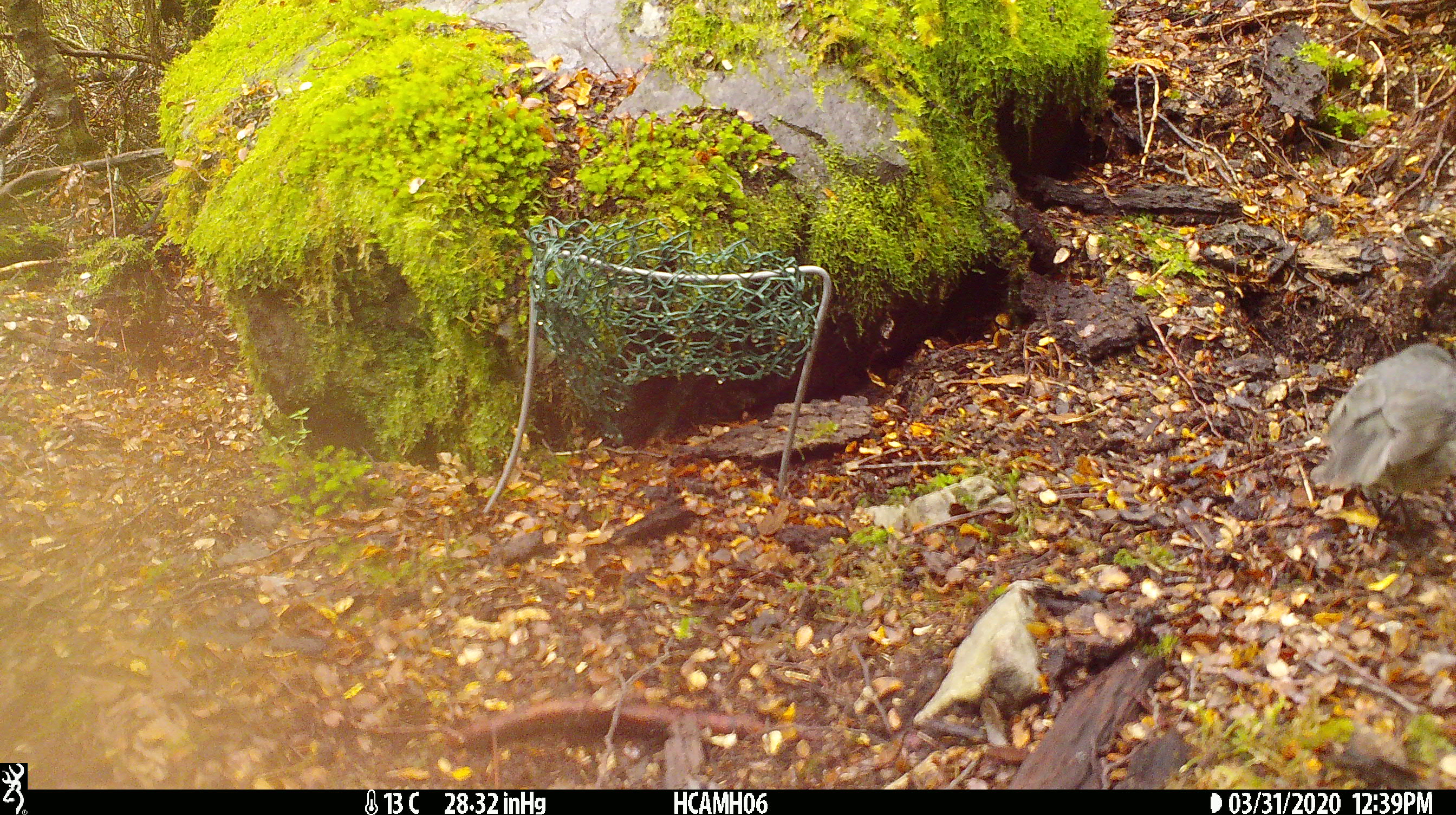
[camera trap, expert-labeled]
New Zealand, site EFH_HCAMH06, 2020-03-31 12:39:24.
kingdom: Animalia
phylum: Chordata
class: Aves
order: Passeriformes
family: Petroicidae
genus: Petroica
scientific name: Petroica macrocephala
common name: tomtit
Tomtit (Petroica macrocephala).